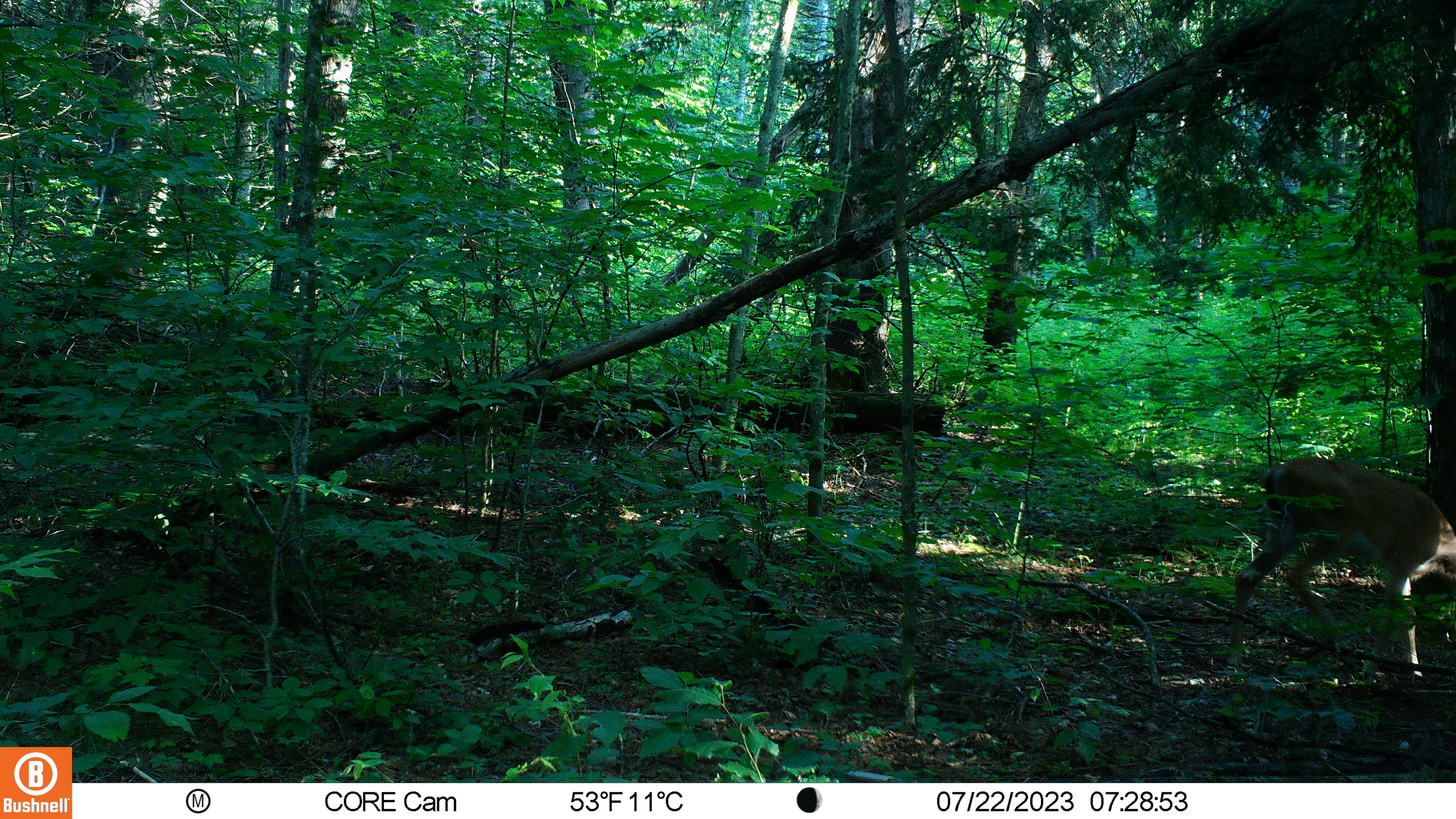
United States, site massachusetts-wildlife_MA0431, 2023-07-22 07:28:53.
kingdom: Animalia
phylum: Chordata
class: Mammalia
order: Artiodactyla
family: Cervidae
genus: Odocoileus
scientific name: Odocoileus virginianus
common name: white-tailed deer